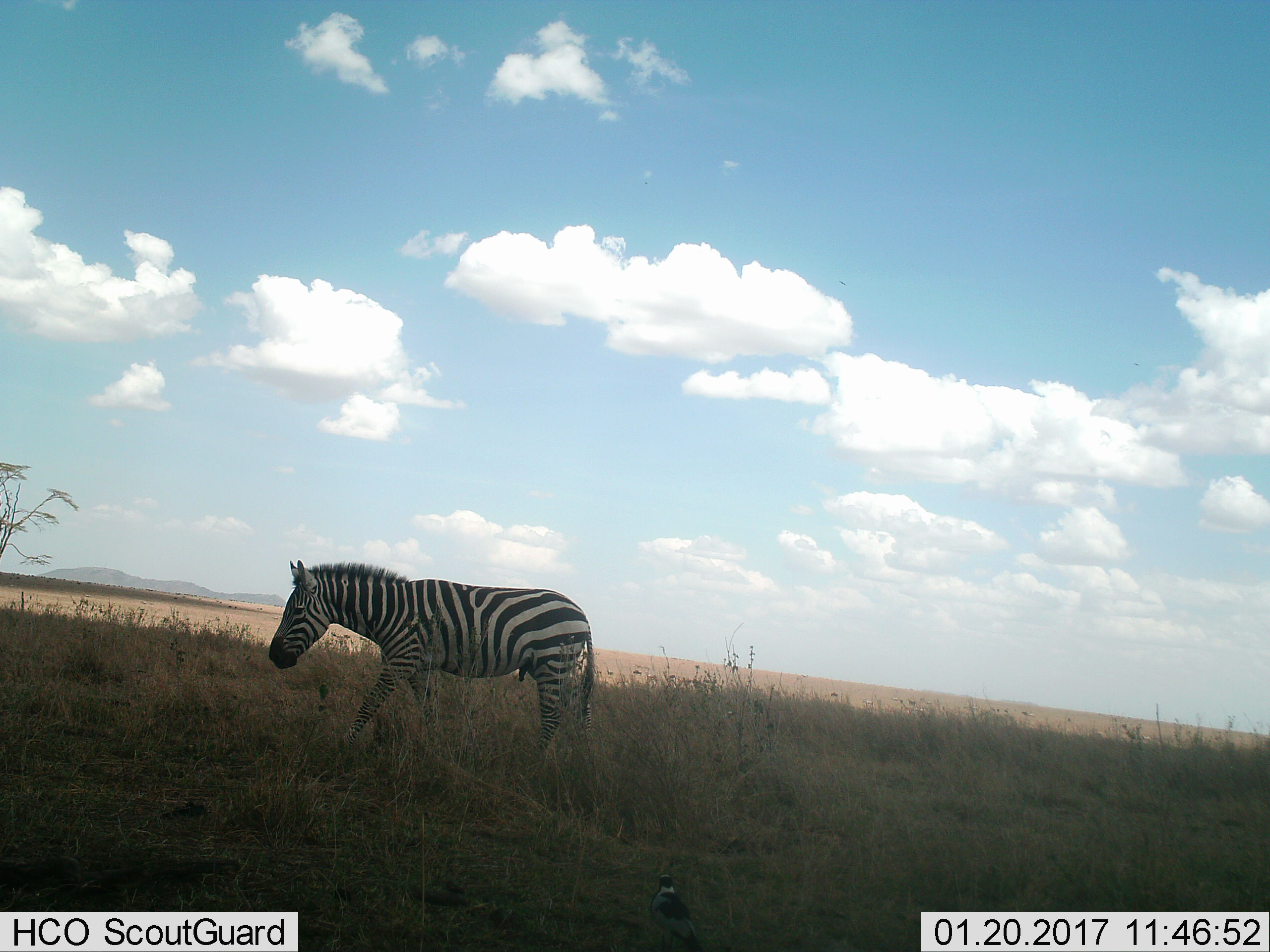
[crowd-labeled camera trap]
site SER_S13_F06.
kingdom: Animalia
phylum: Chordata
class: Mammalia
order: Perissodactyla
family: Equidae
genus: Equus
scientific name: Equus quagga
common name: plains zebra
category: zebraplains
Zebraplains (plains zebra) (Equus quagga), count 1. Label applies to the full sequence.